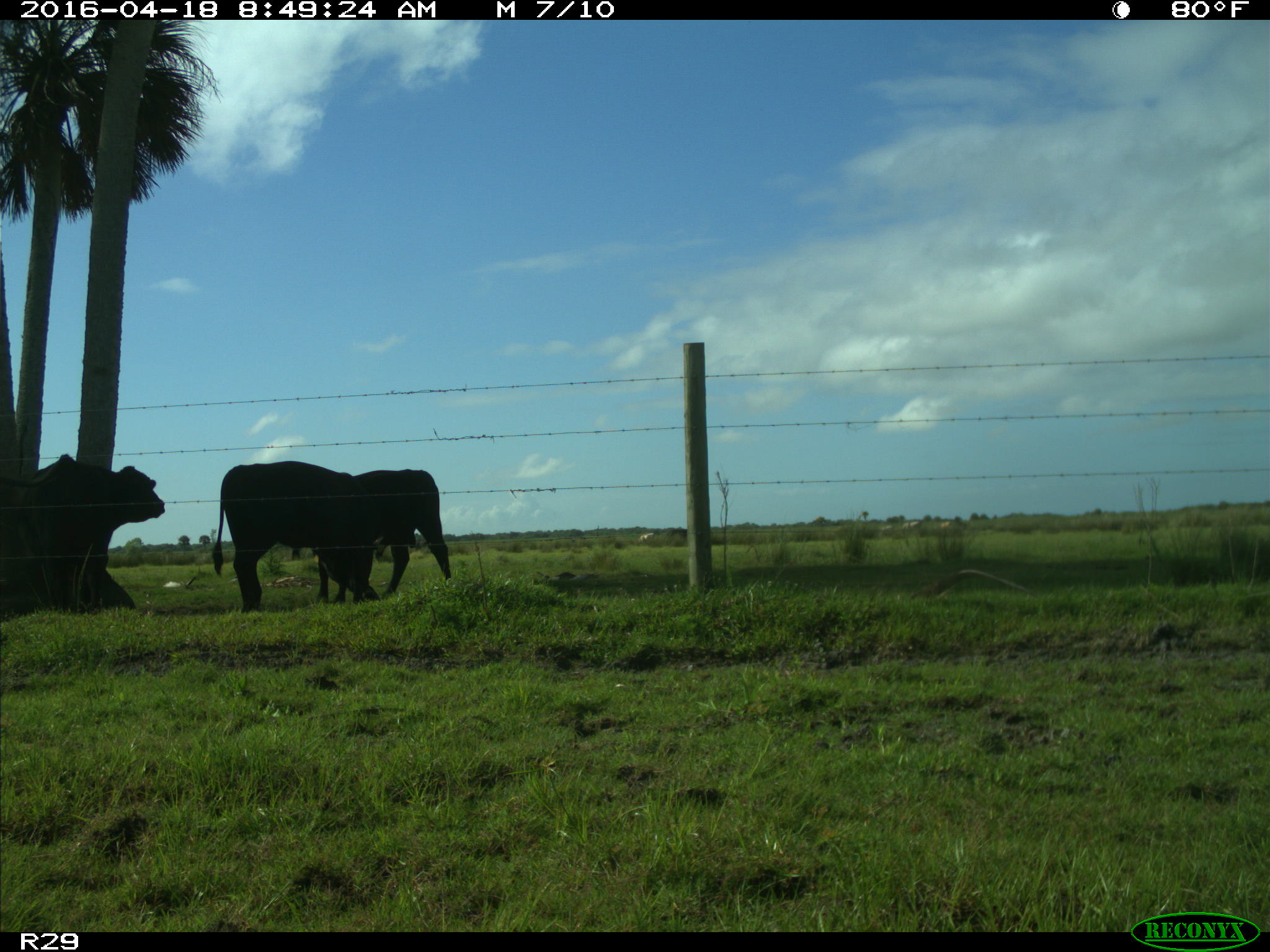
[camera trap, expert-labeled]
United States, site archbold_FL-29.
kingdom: Animalia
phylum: Chordata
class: Mammalia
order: Artiodactyla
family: Bovidae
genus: Bos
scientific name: Bos taurus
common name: domestic cow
Bos taurus (domestic cow).